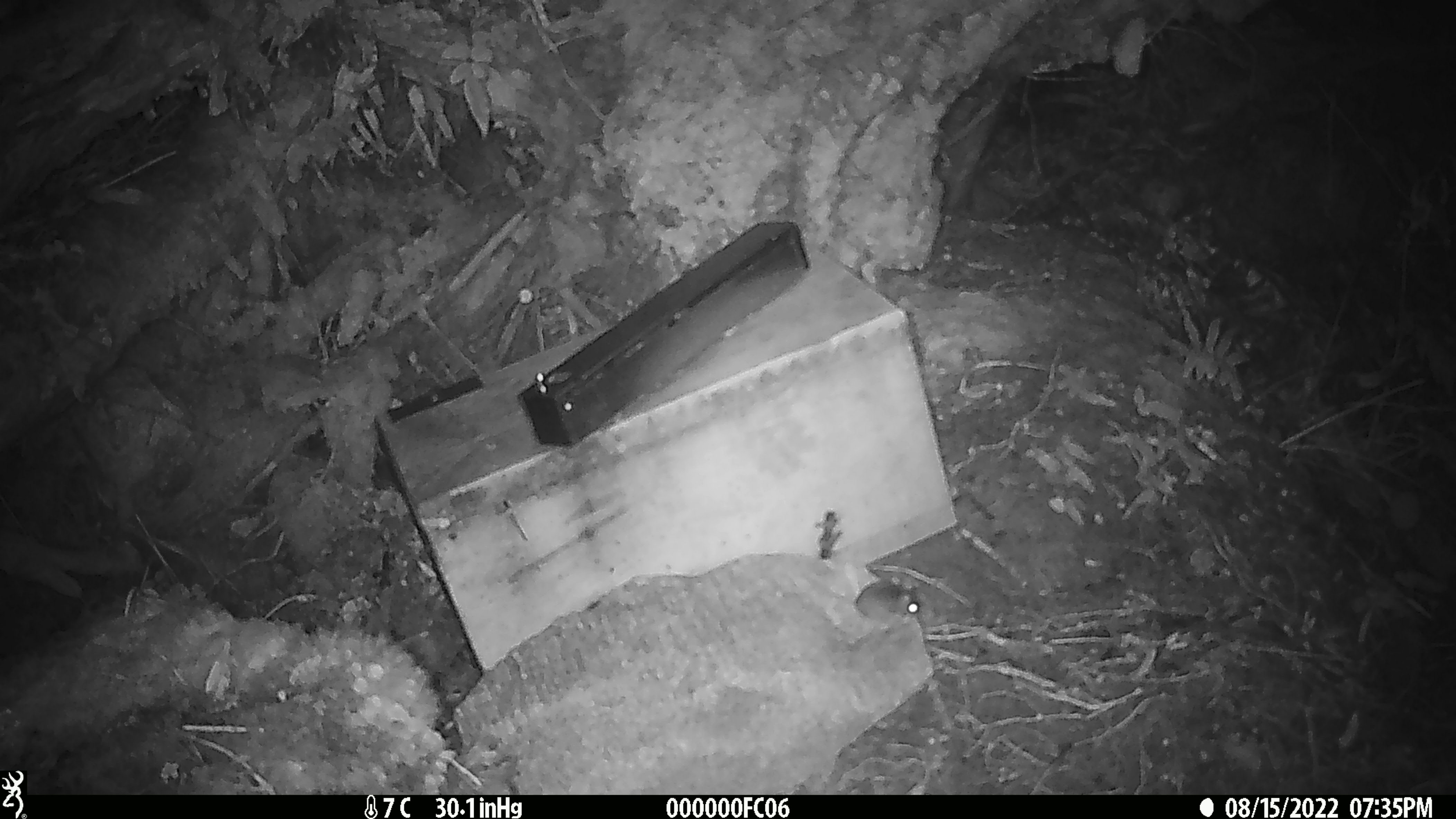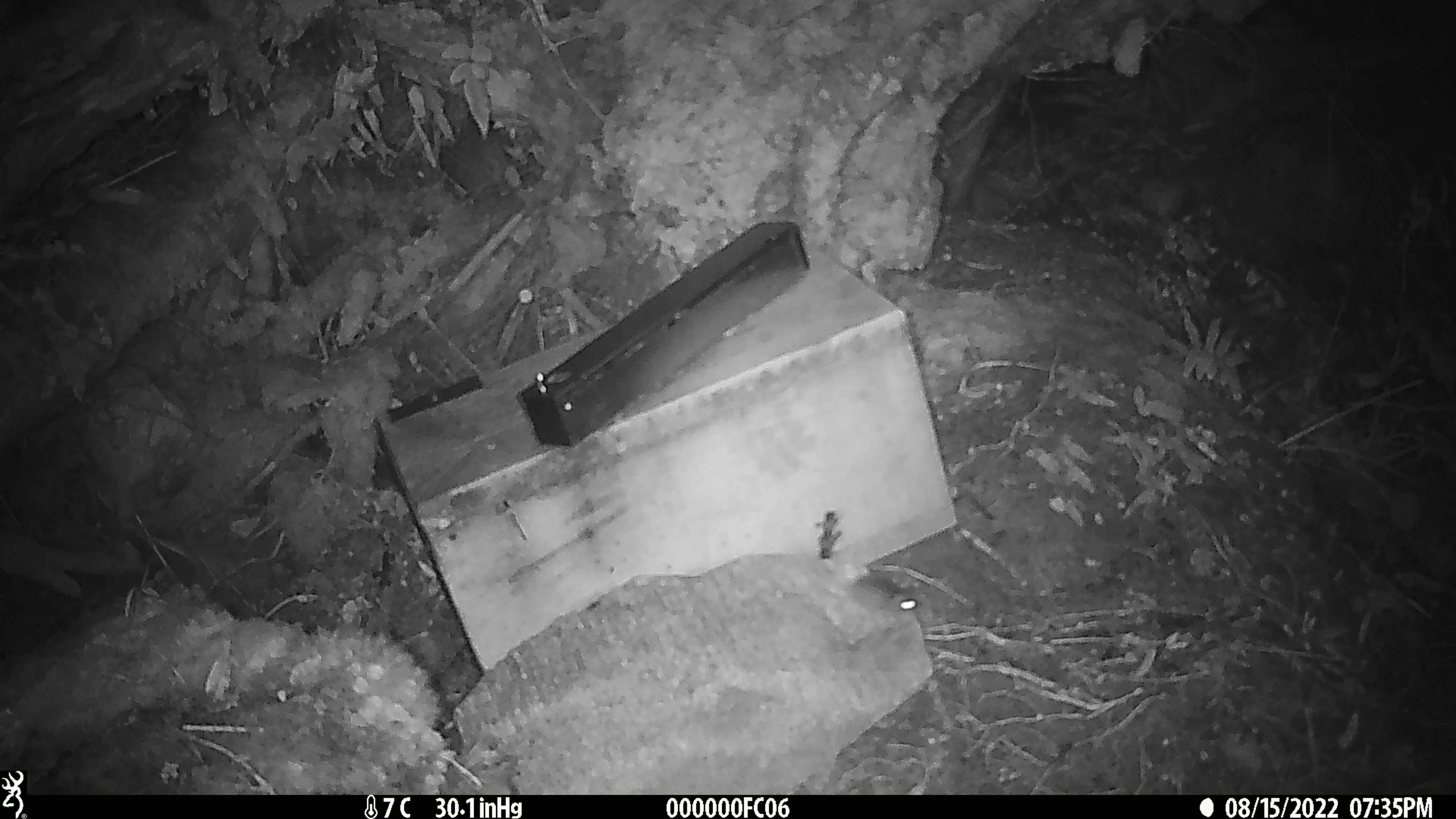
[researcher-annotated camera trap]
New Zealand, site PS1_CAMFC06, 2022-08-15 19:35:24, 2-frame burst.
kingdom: Animalia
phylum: Chordata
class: Mammalia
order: Rodentia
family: Muridae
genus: Mus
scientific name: Mus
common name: mouse